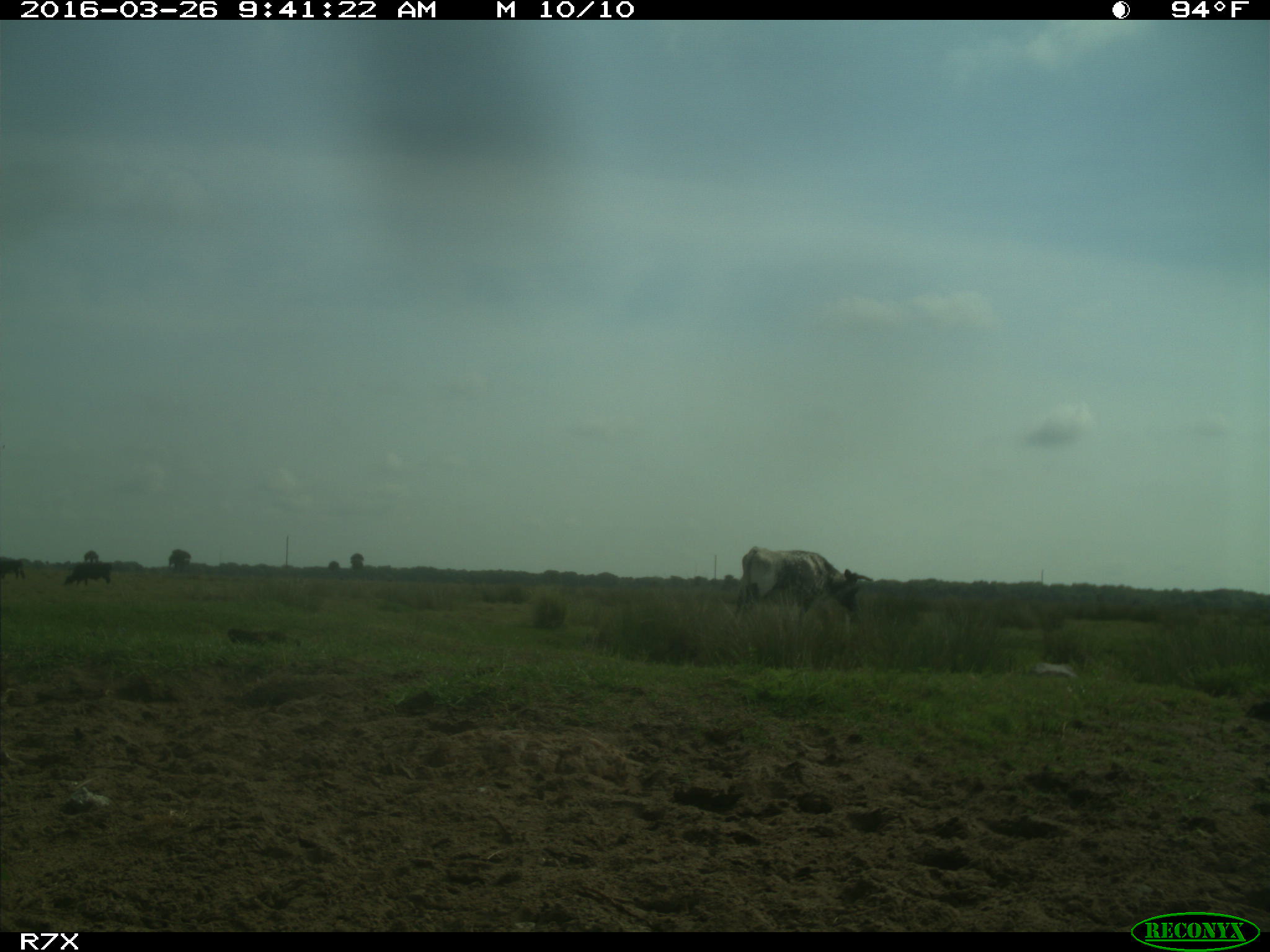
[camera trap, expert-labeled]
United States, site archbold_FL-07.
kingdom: Animalia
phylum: Chordata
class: Mammalia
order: Artiodactyla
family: Bovidae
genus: Bos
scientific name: Bos taurus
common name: domestic cow